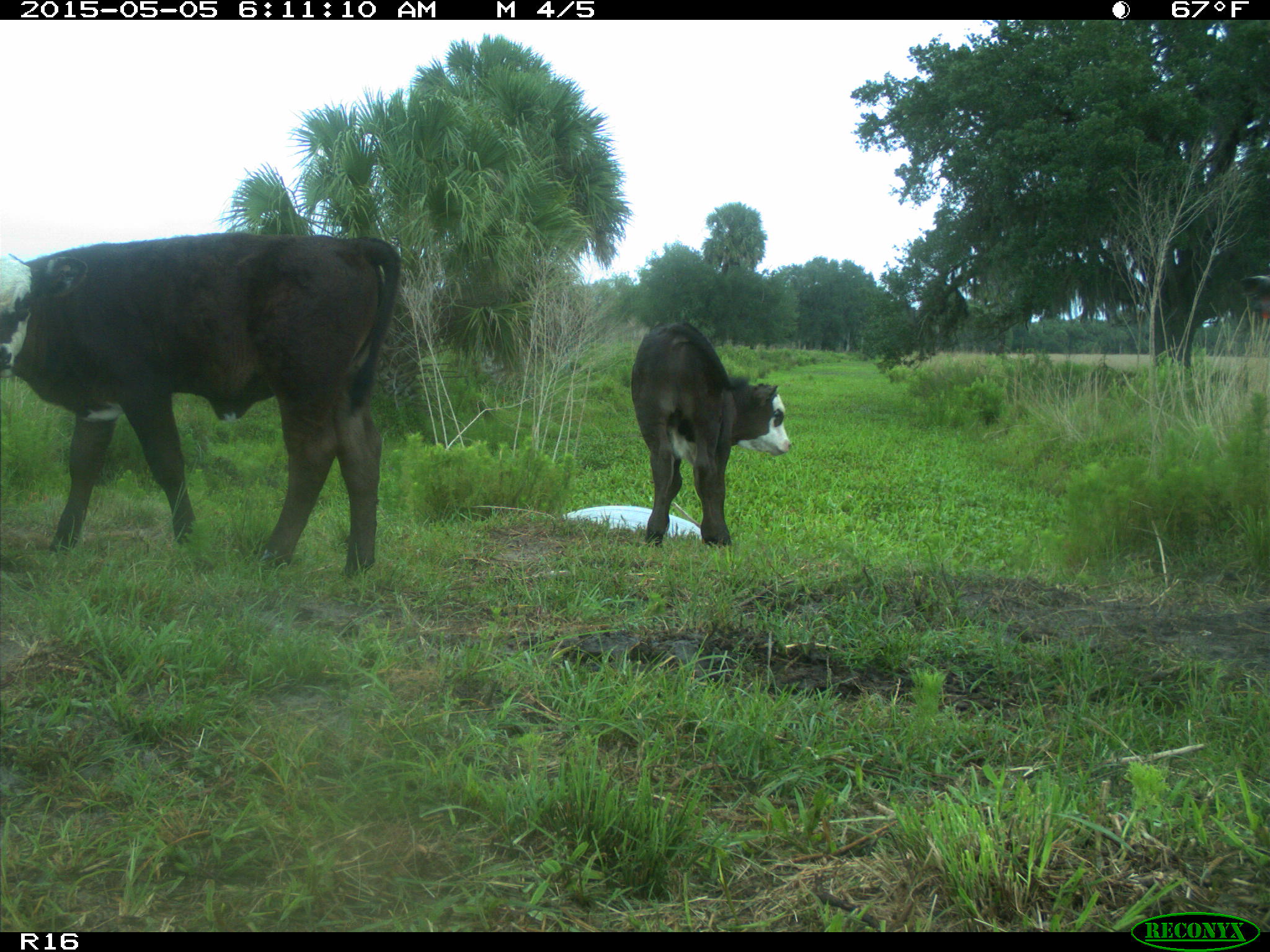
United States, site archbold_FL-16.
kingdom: Animalia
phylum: Chordata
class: Mammalia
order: Artiodactyla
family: Bovidae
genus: Bos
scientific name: Bos taurus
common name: domestic cow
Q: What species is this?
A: Bos taurus (domestic cow).